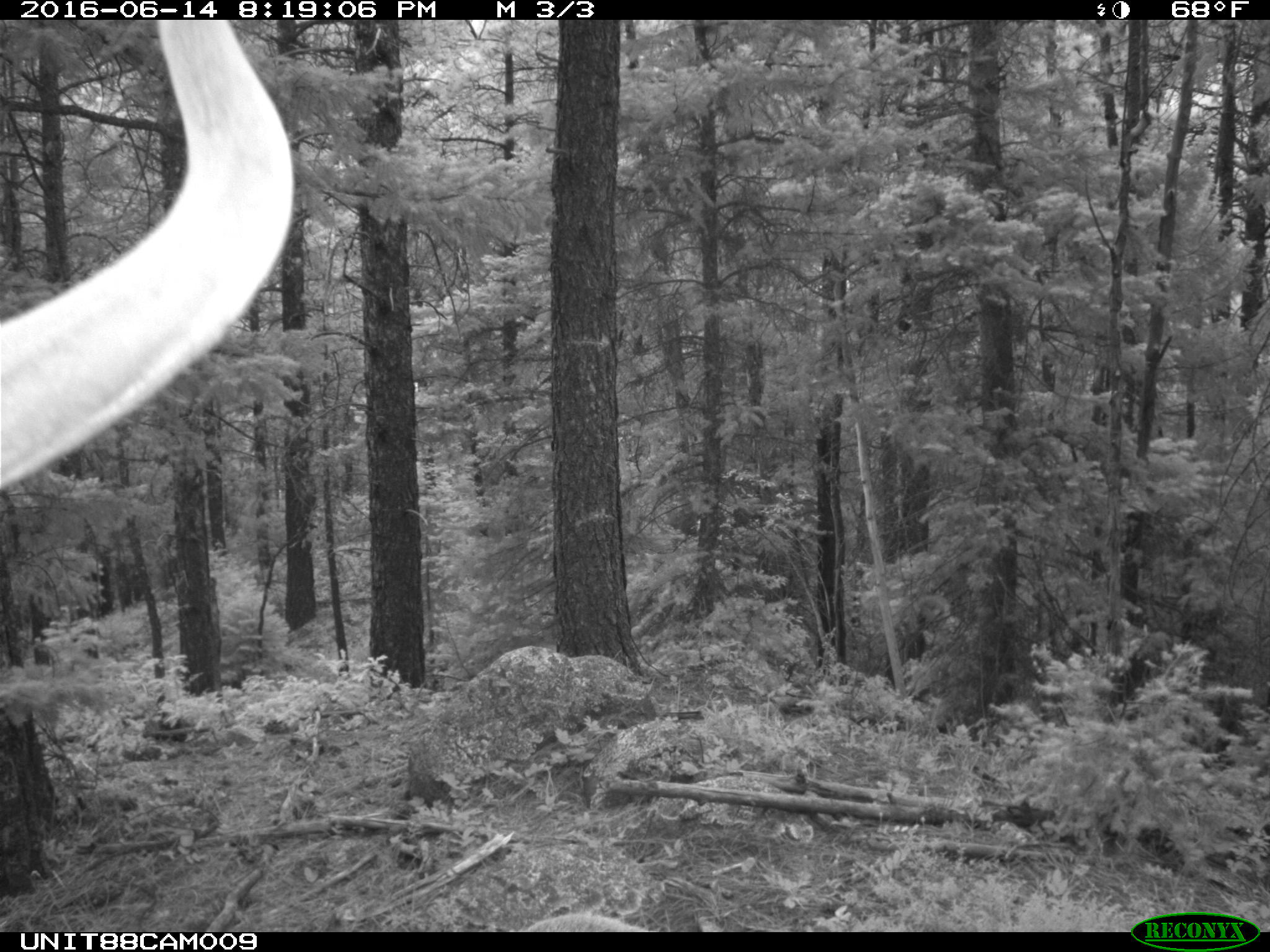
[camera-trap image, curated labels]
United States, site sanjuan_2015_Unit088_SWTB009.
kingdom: Animalia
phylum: Chordata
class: Mammalia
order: Artiodactyla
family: Cervidae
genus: Cervus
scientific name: Cervus elaphus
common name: red deer